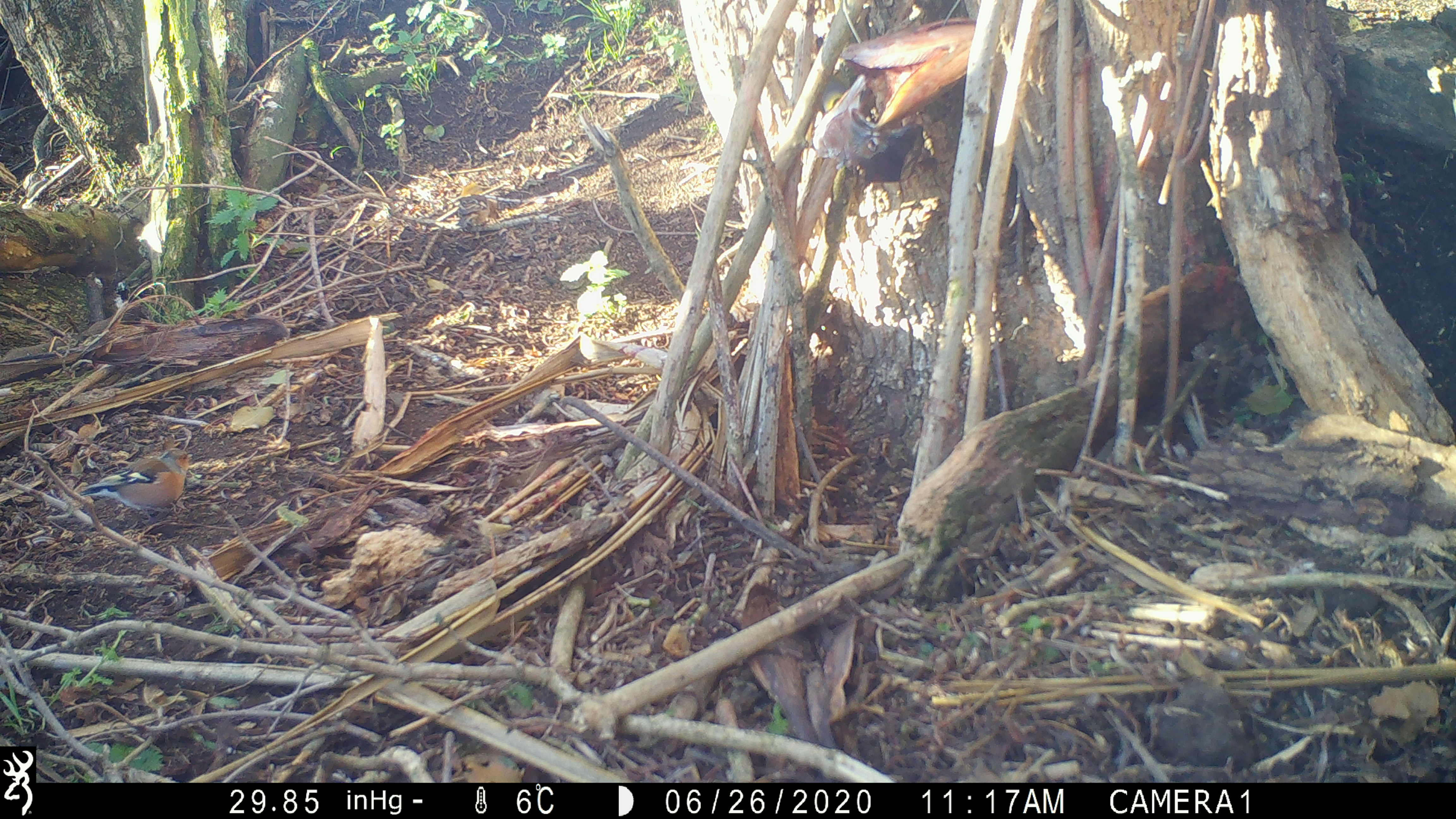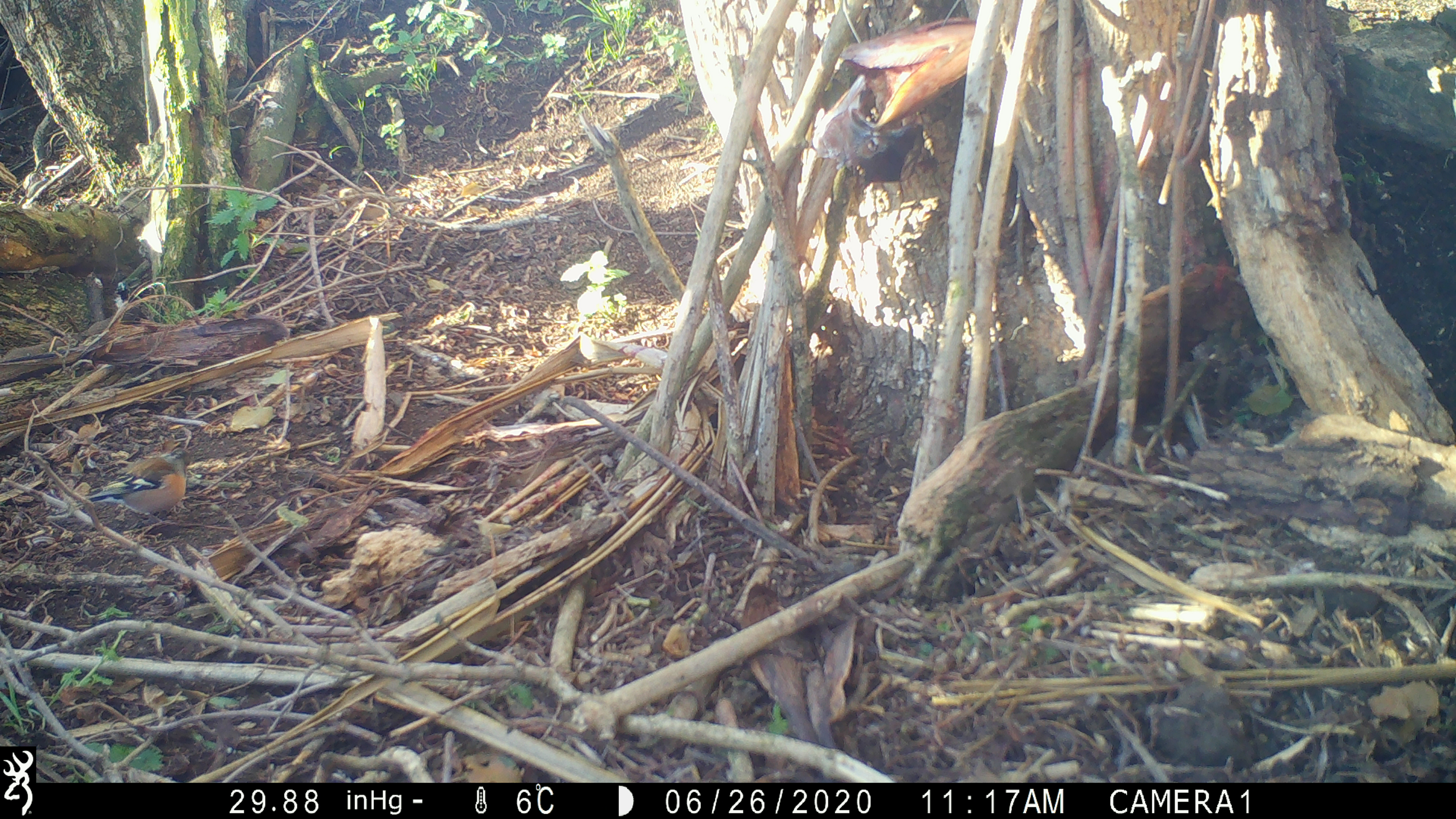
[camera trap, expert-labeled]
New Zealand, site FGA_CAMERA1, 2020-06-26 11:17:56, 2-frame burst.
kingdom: Animalia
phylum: Chordata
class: Aves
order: Passeriformes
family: Fringillidae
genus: Fringilla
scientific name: Fringilla coelebs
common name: common chaffinch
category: chaffinch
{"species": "chaffinch (common chaffinch) (Fringilla coelebs)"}